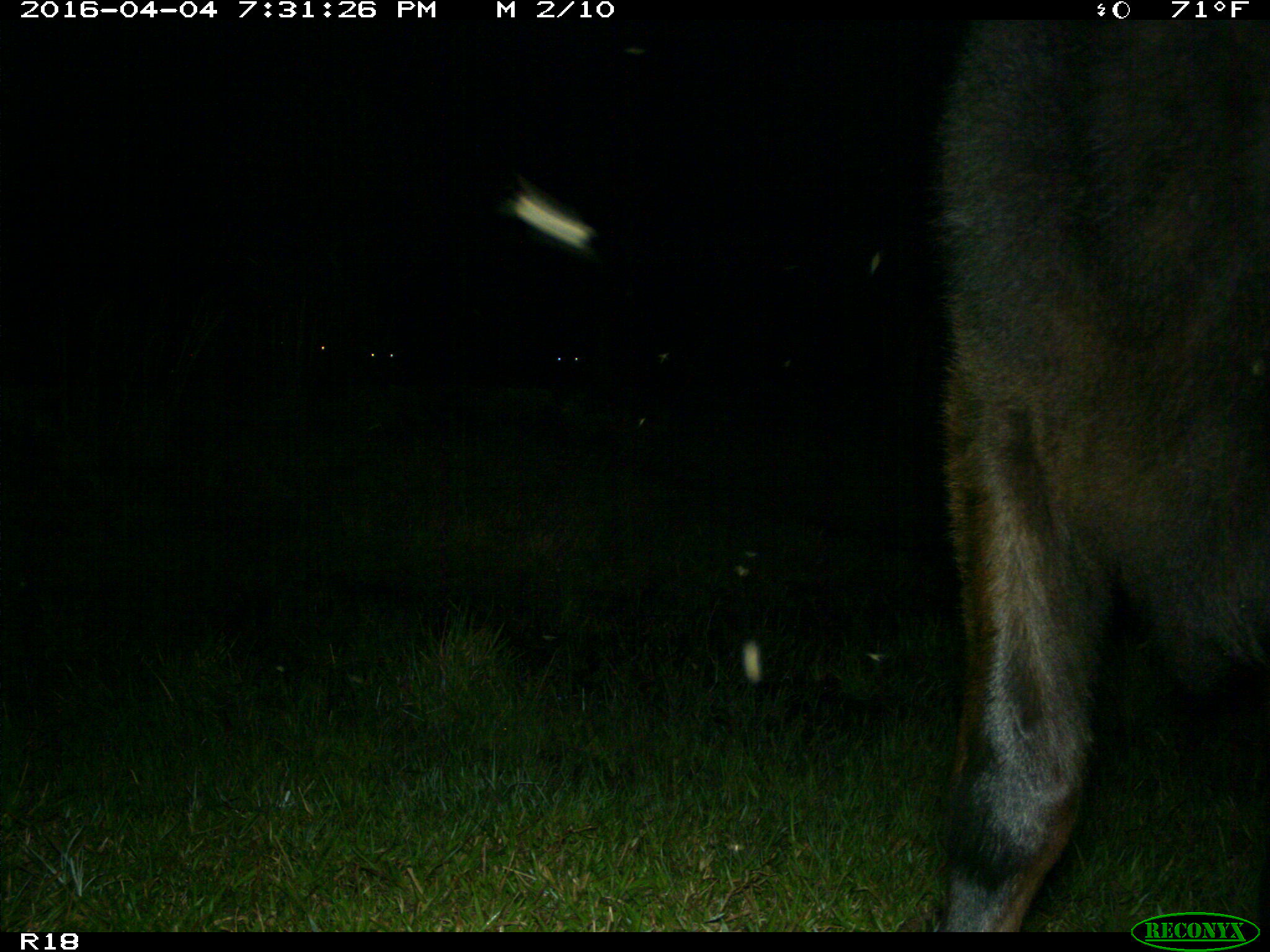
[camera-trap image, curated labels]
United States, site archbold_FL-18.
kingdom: Animalia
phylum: Chordata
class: Mammalia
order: Artiodactyla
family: Bovidae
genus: Bos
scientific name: Bos taurus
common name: domestic cow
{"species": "Bos taurus (domestic cow)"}